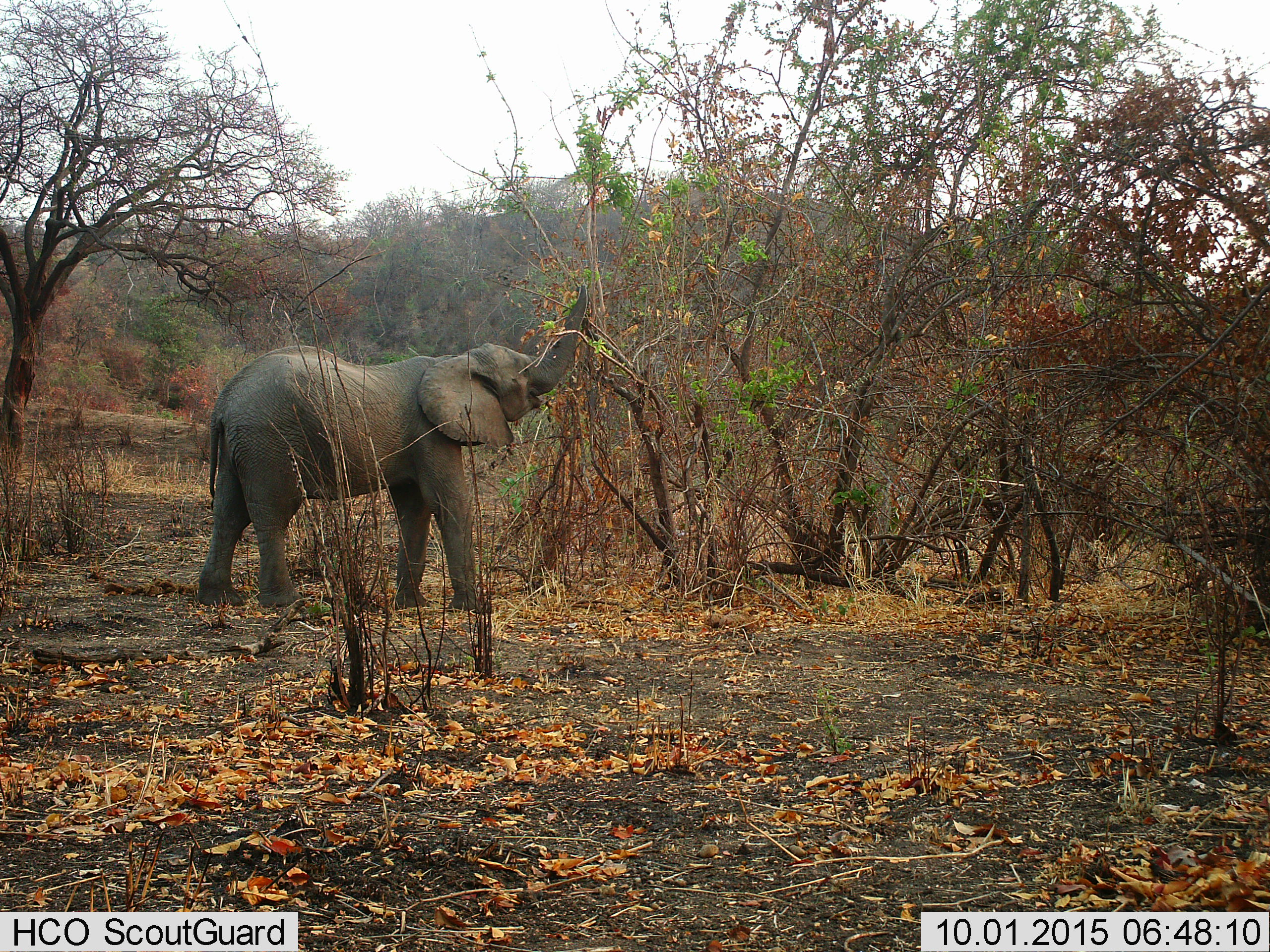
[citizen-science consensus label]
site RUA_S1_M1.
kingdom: Animalia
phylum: Chordata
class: Mammalia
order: Proboscidea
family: Elephantidae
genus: Loxodonta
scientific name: Loxodonta africana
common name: african bush elephant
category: elephant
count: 1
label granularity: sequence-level